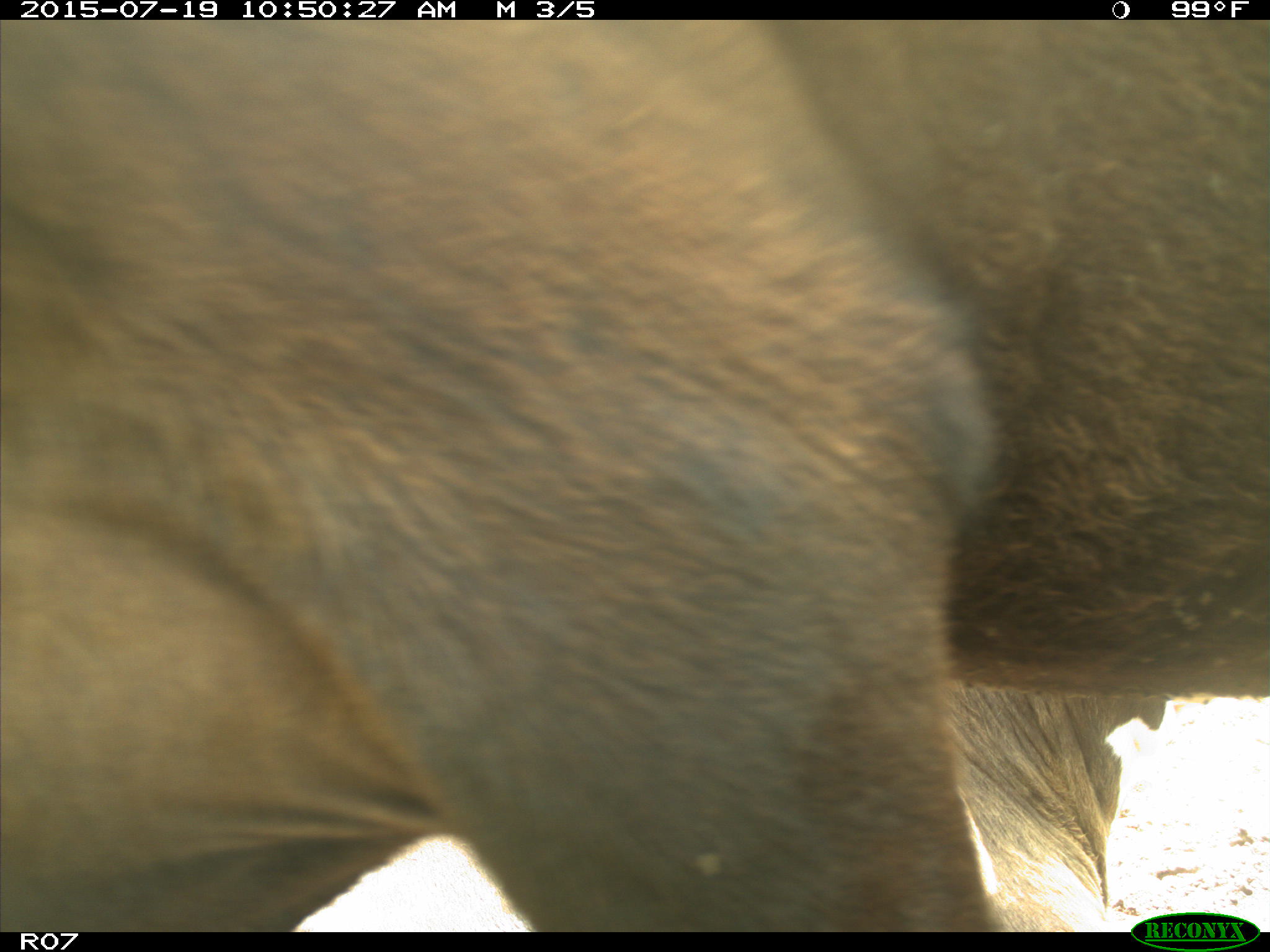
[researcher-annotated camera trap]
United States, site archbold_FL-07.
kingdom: Animalia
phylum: Chordata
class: Mammalia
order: Artiodactyla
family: Bovidae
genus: Bos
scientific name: Bos taurus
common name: domestic cow